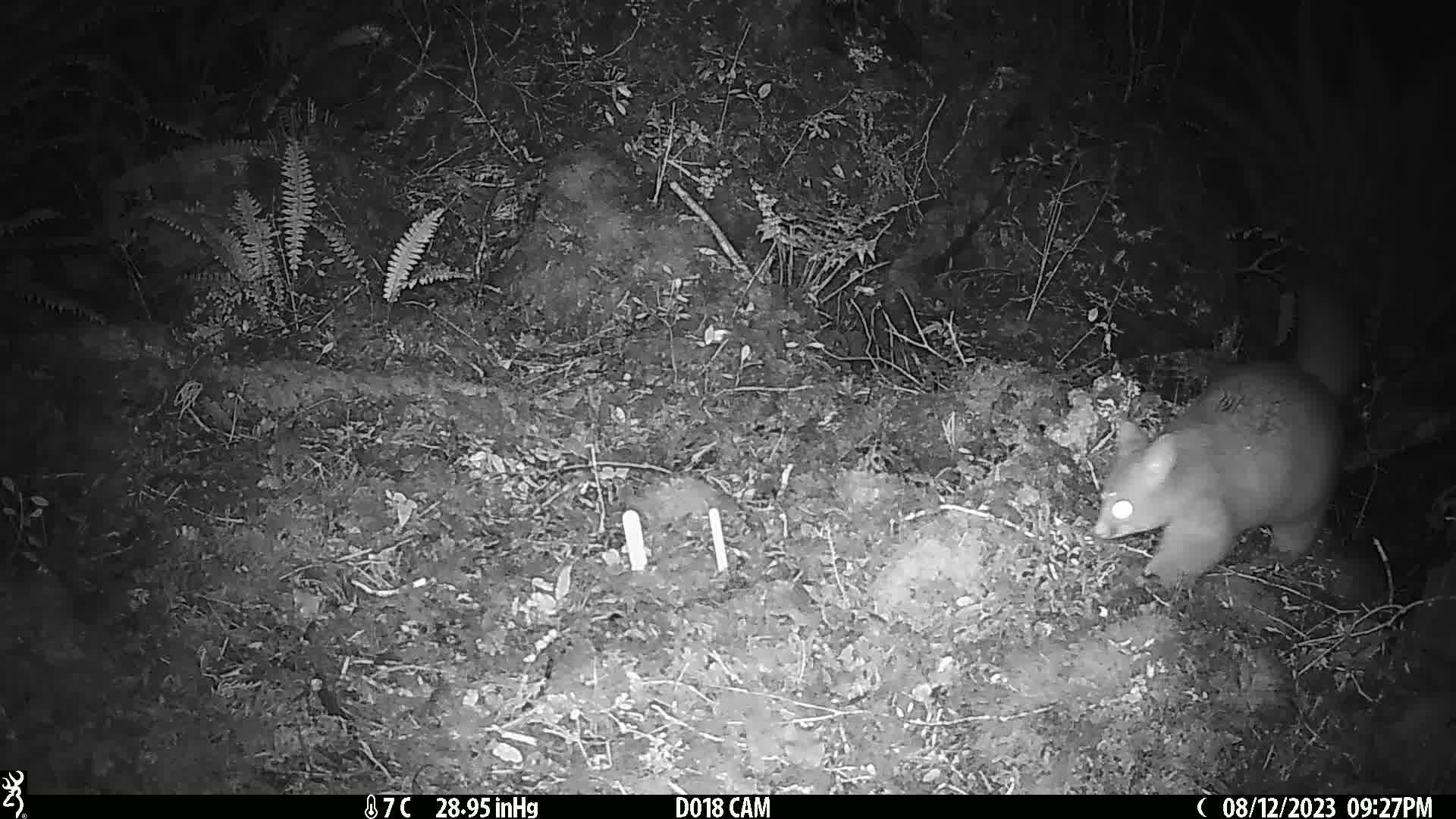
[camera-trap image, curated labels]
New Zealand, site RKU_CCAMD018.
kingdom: Animalia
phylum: Chordata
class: Mammalia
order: Diprotodontia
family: Phalangeridae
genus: Trichosurus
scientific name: Trichosurus vulpecula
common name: common brushtail possum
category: possum